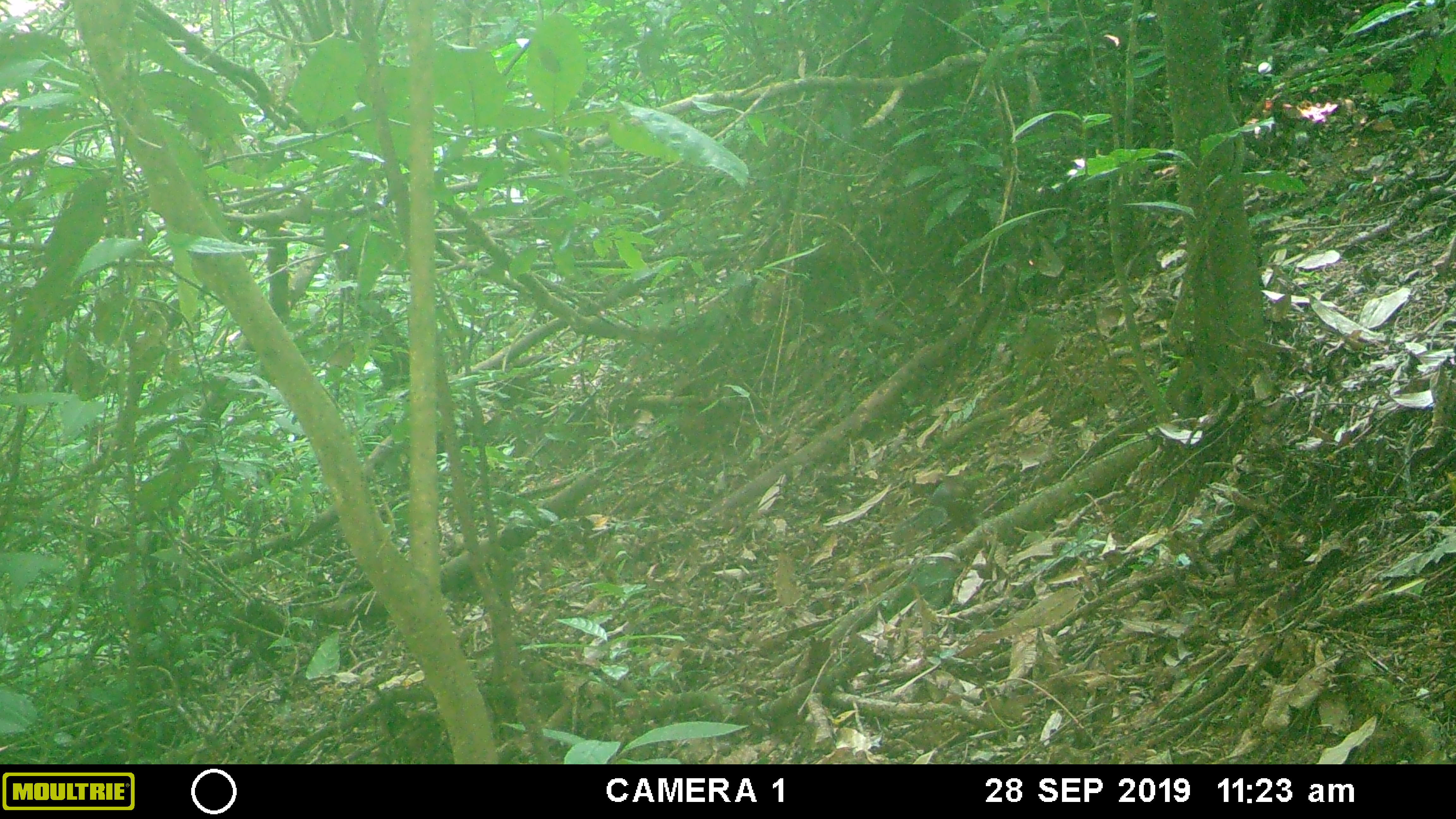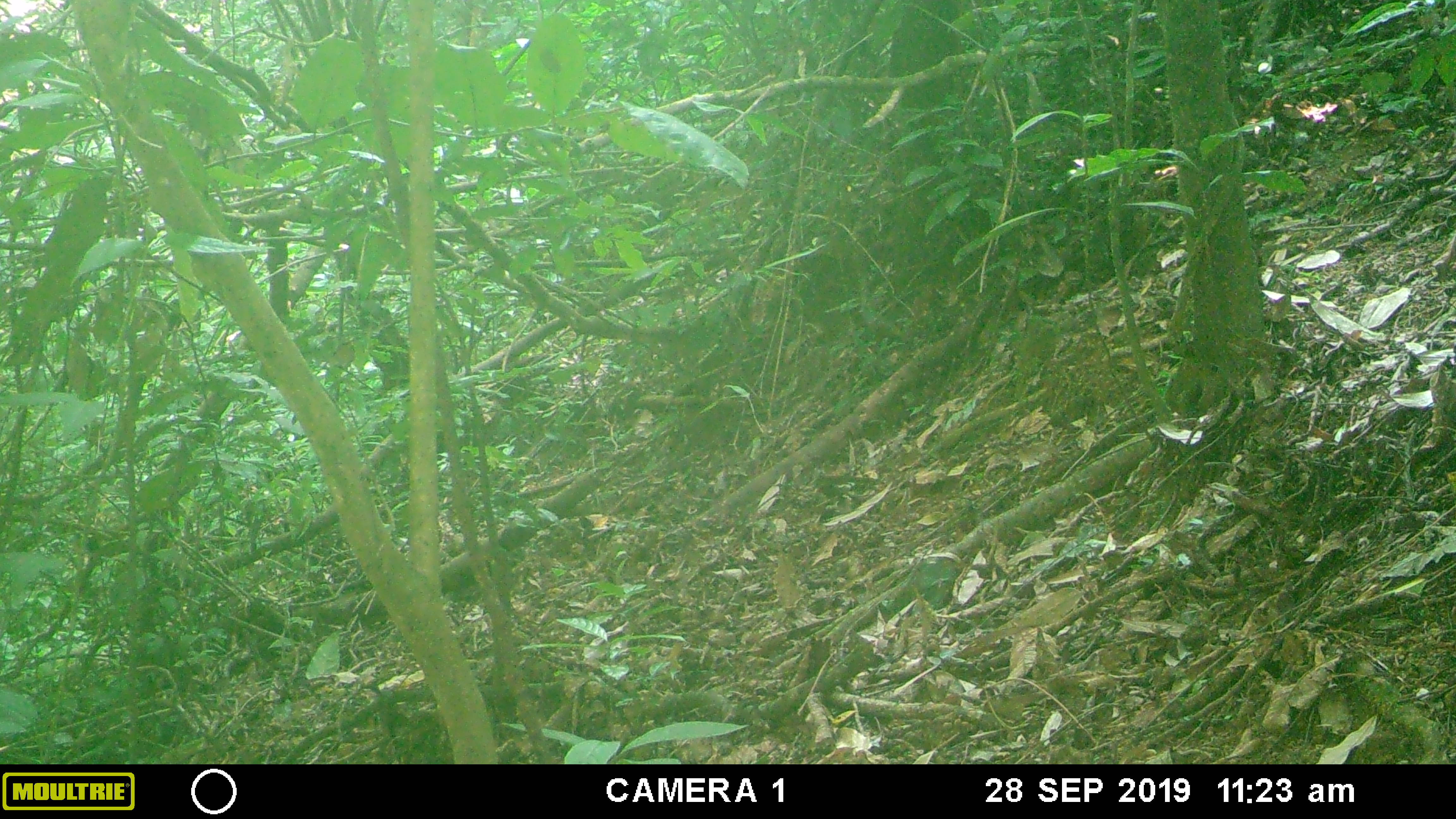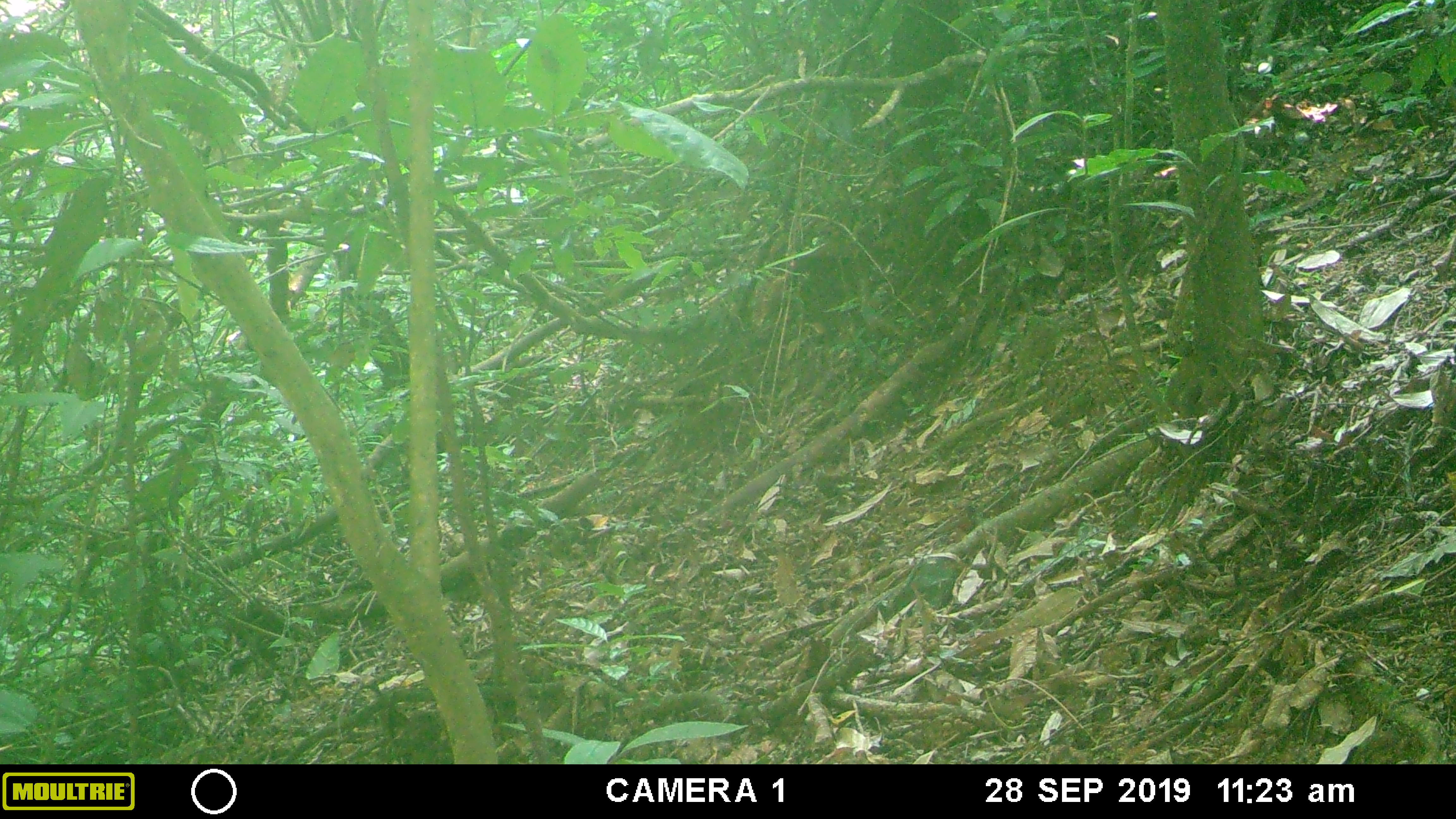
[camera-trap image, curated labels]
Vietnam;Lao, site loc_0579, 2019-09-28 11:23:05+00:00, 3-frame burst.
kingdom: Animalia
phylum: Chordata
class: Mammalia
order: Rodentia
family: Sciuridae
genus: Dremomys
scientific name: Dremomys rufigenis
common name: red-cheeked squirrel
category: red cheeked squirrel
Red cheeked squirrel (red-cheeked squirrel) (Dremomys rufigenis). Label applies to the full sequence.